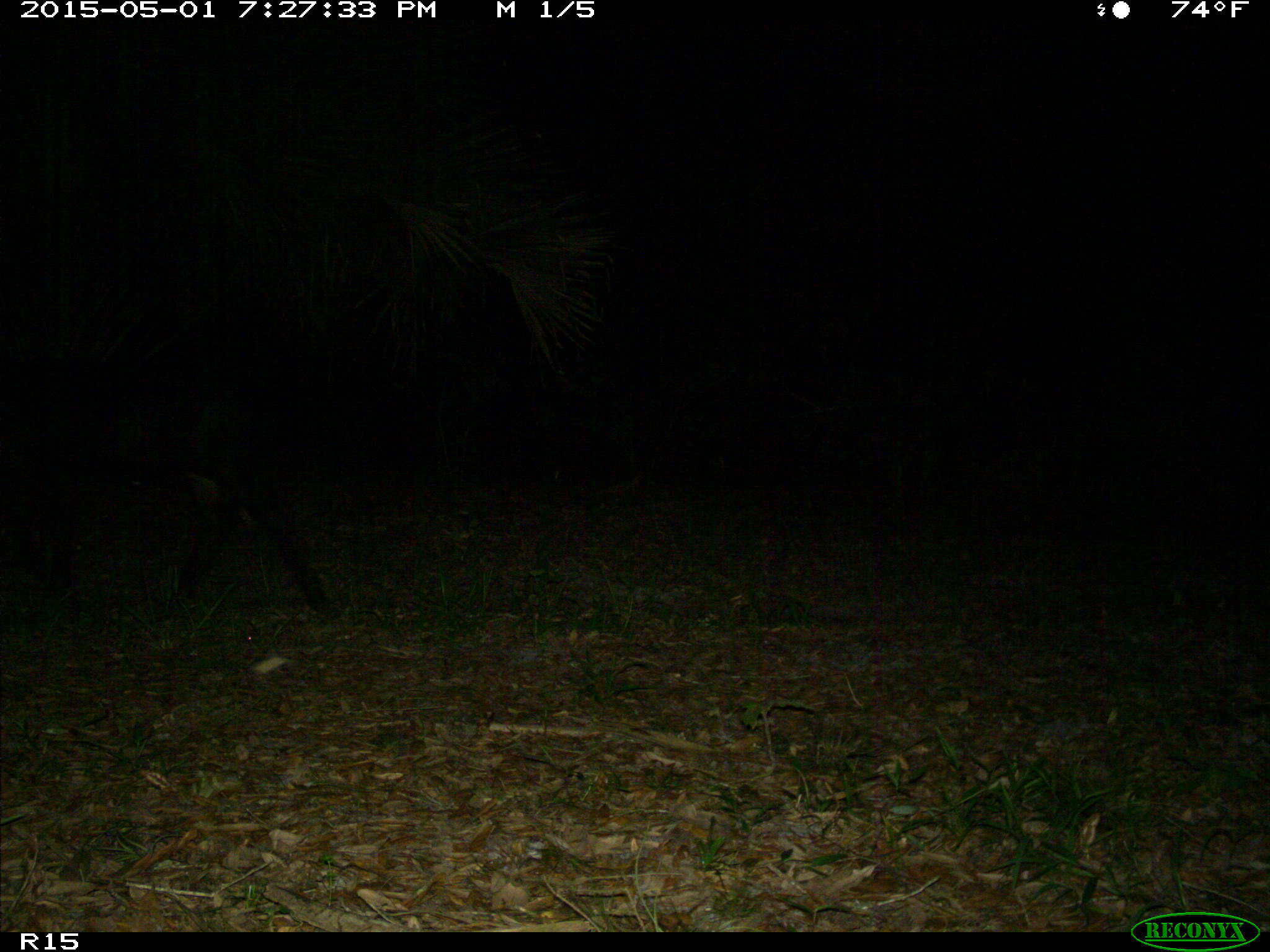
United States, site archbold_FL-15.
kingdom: Animalia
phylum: Chordata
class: Mammalia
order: Artiodactyla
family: Bovidae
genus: Bos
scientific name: Bos taurus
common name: domestic cow